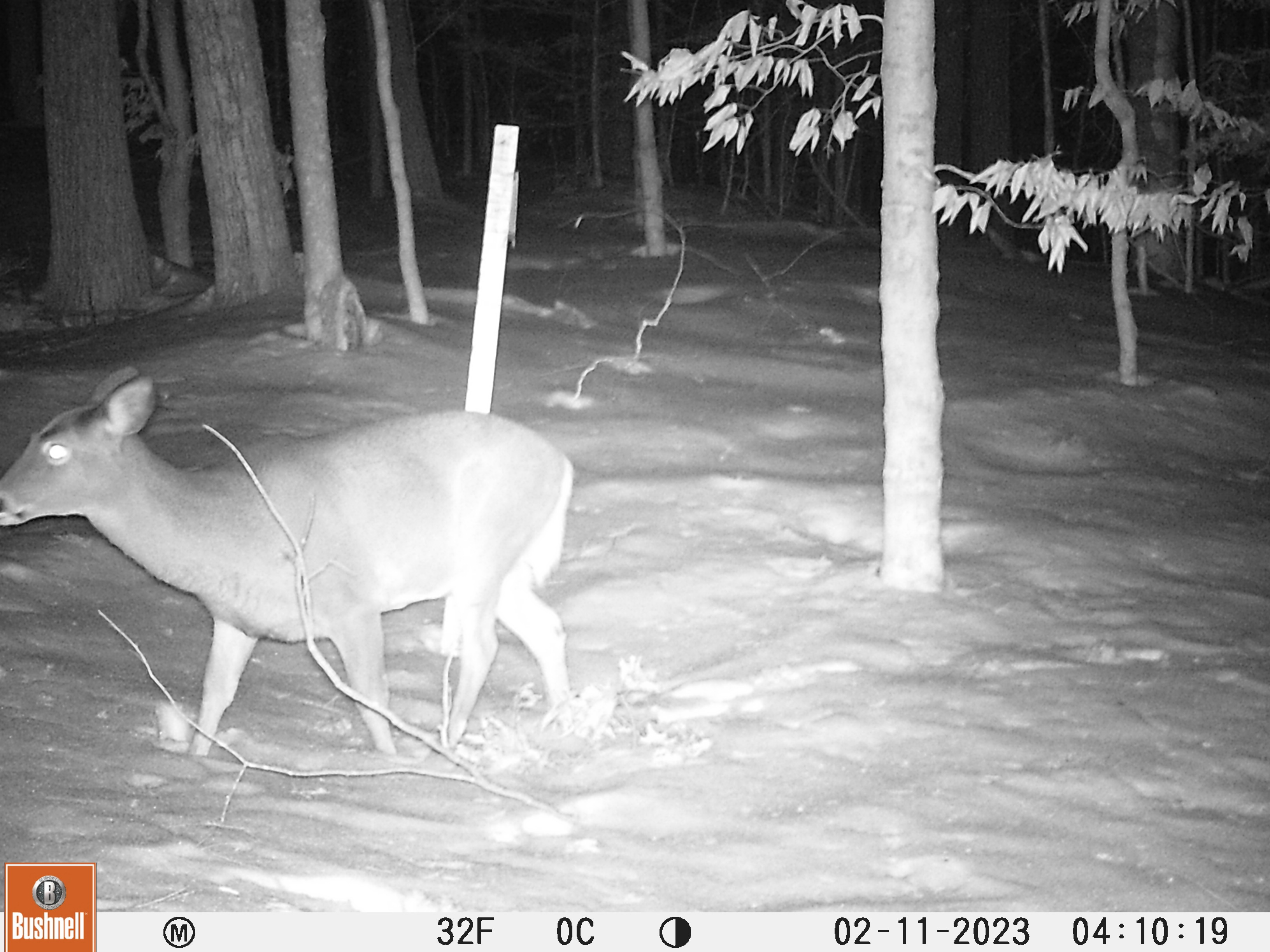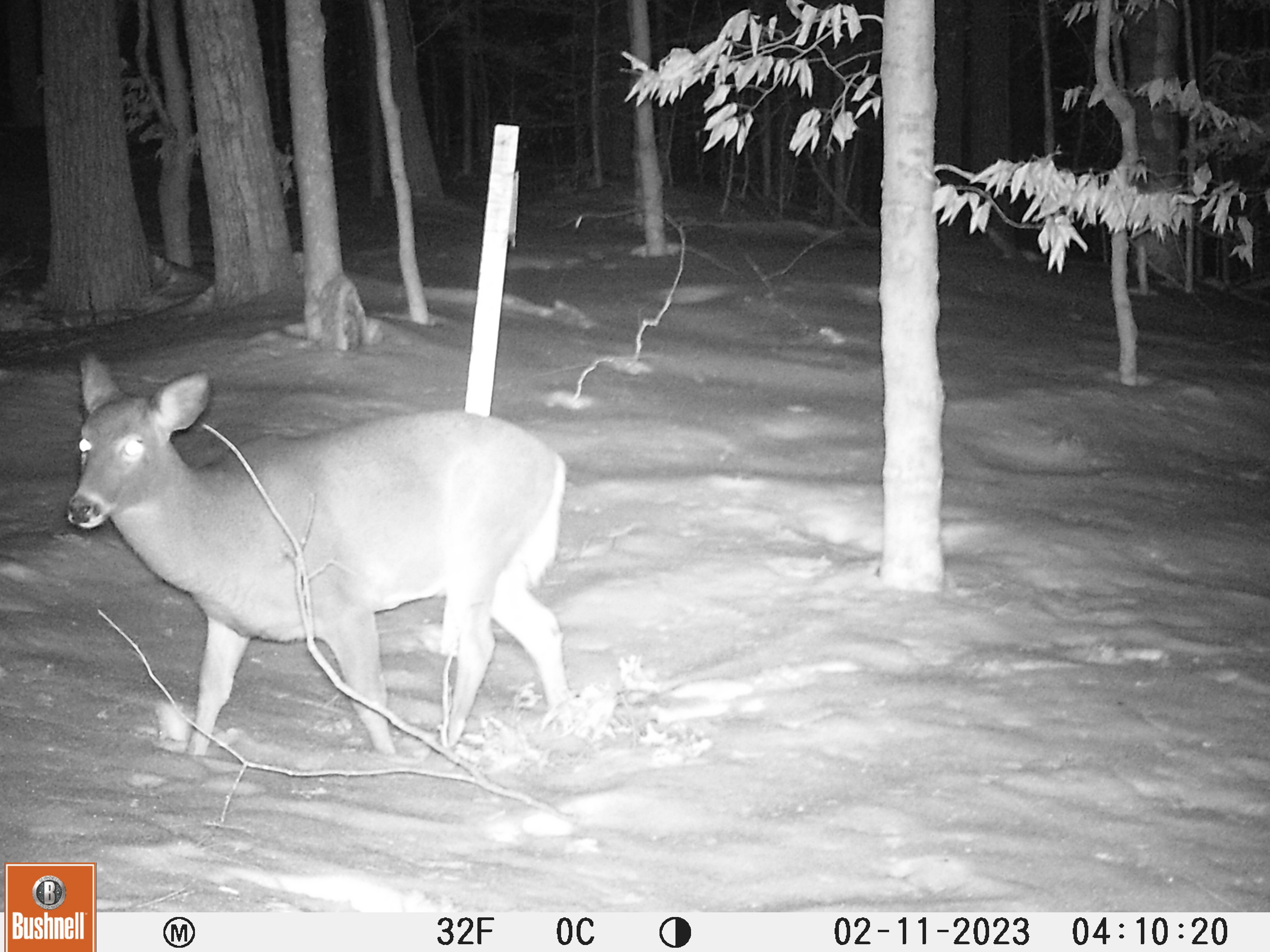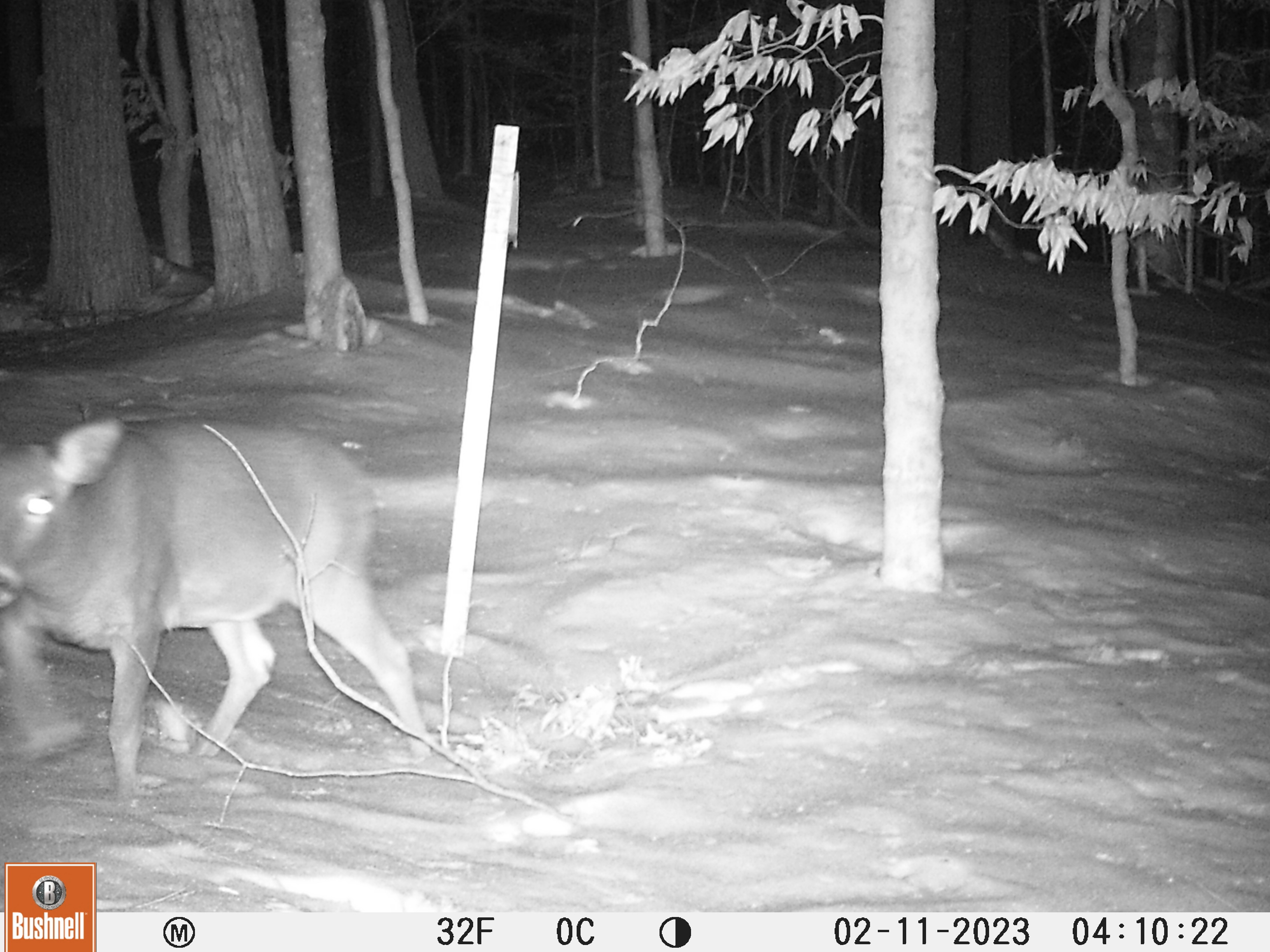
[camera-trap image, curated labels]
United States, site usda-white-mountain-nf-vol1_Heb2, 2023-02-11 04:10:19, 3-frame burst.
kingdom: Animalia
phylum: Chordata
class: Mammalia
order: Artiodactyla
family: Cervidae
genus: Odocoileus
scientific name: Odocoileus virginianus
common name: white-tailed deer